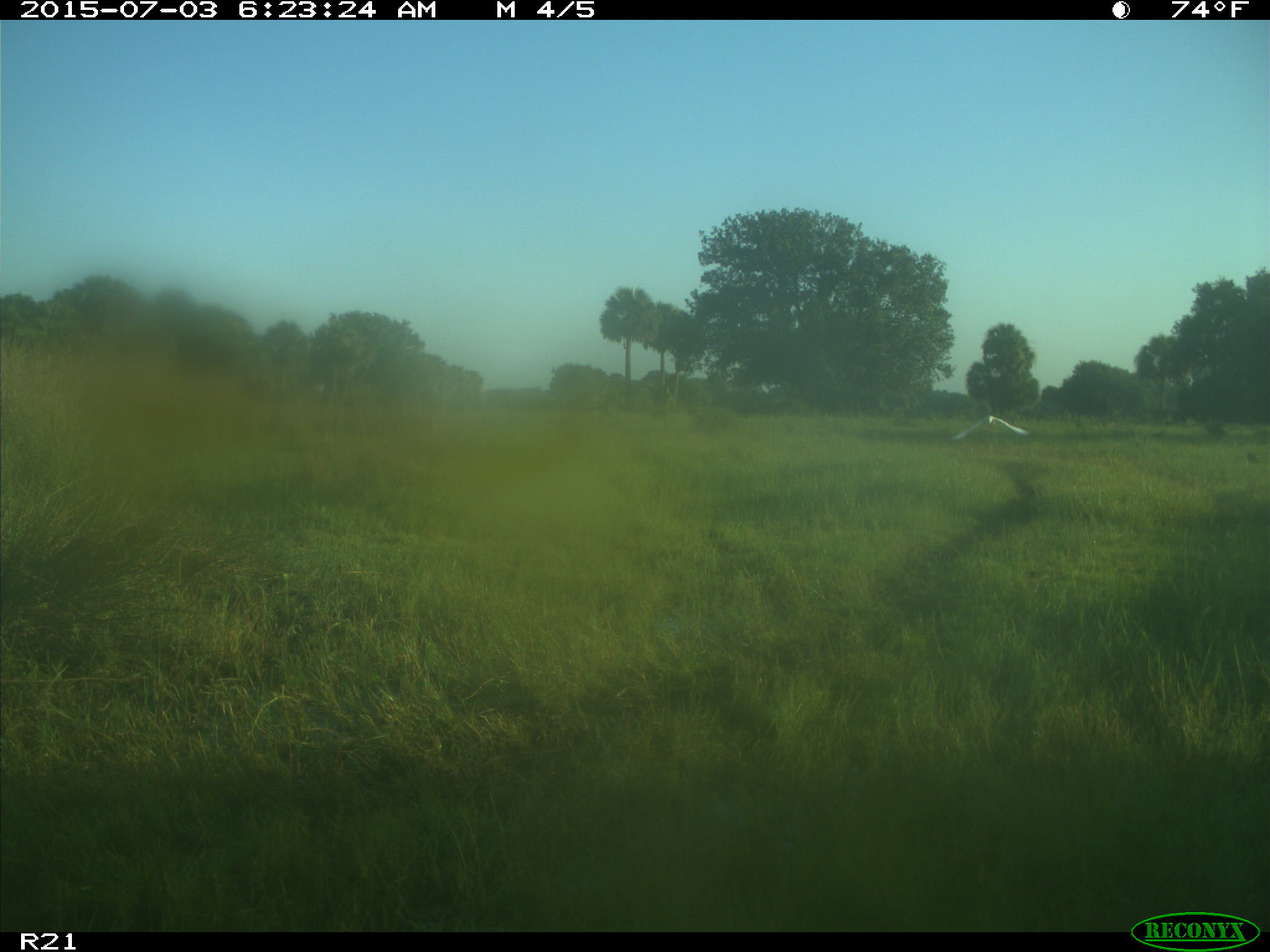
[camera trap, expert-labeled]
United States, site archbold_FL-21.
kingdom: Animalia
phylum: Chordata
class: Aves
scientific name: Aves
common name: birds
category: unidentified bird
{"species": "unidentified bird (birds) (Aves)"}